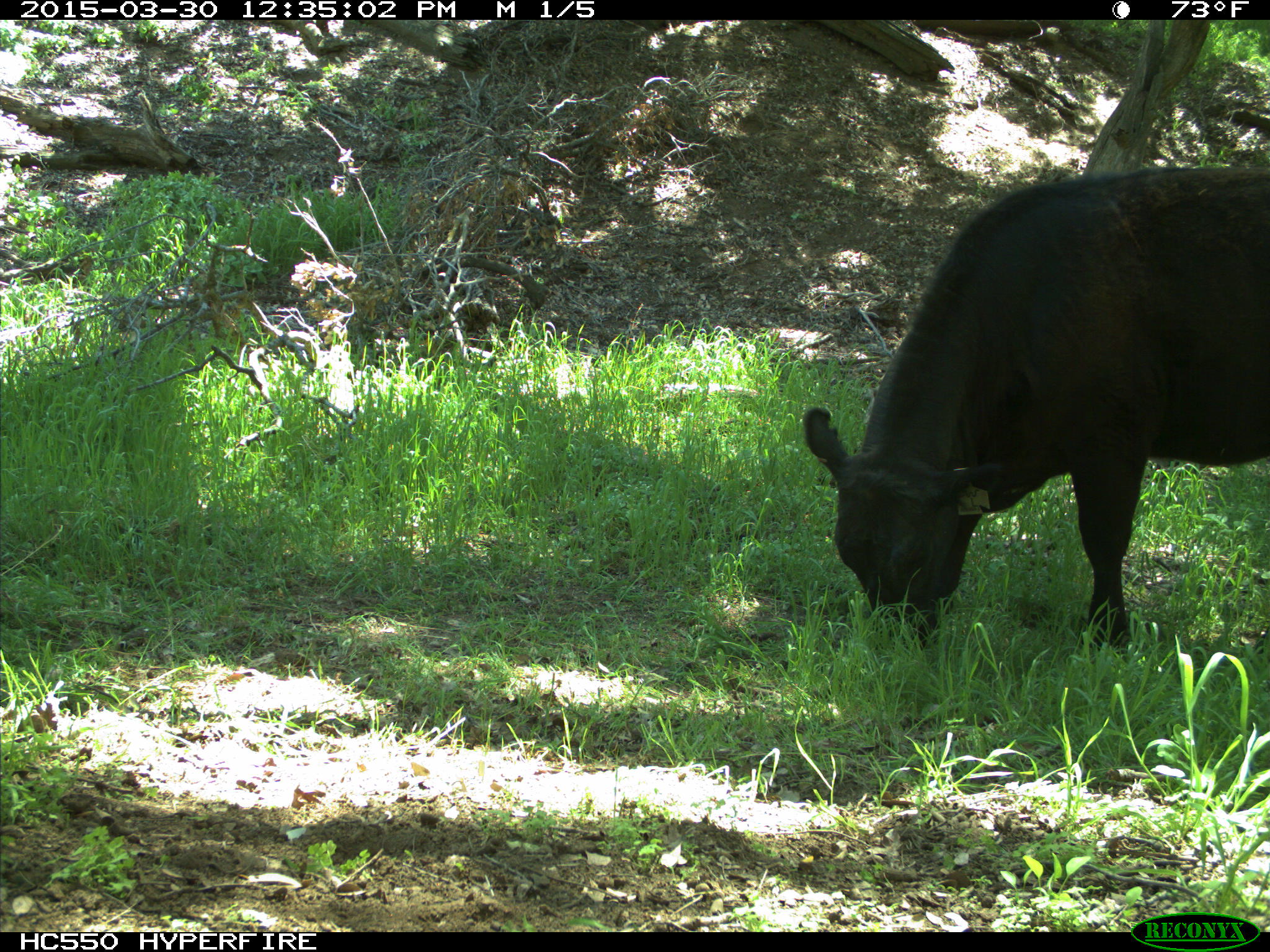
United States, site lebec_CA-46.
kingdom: Animalia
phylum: Chordata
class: Mammalia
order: Artiodactyla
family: Bovidae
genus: Bos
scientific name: Bos taurus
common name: domestic cow